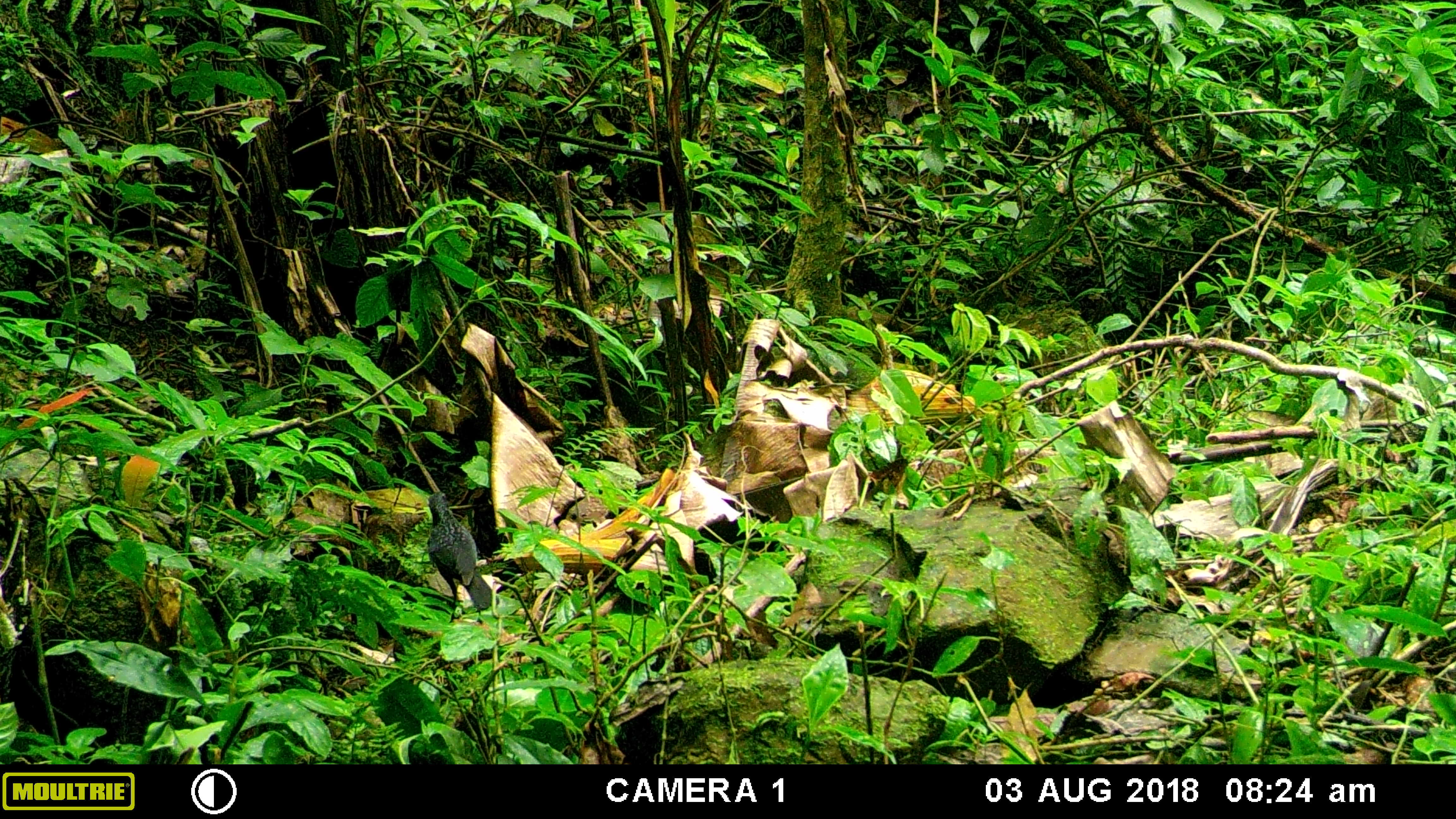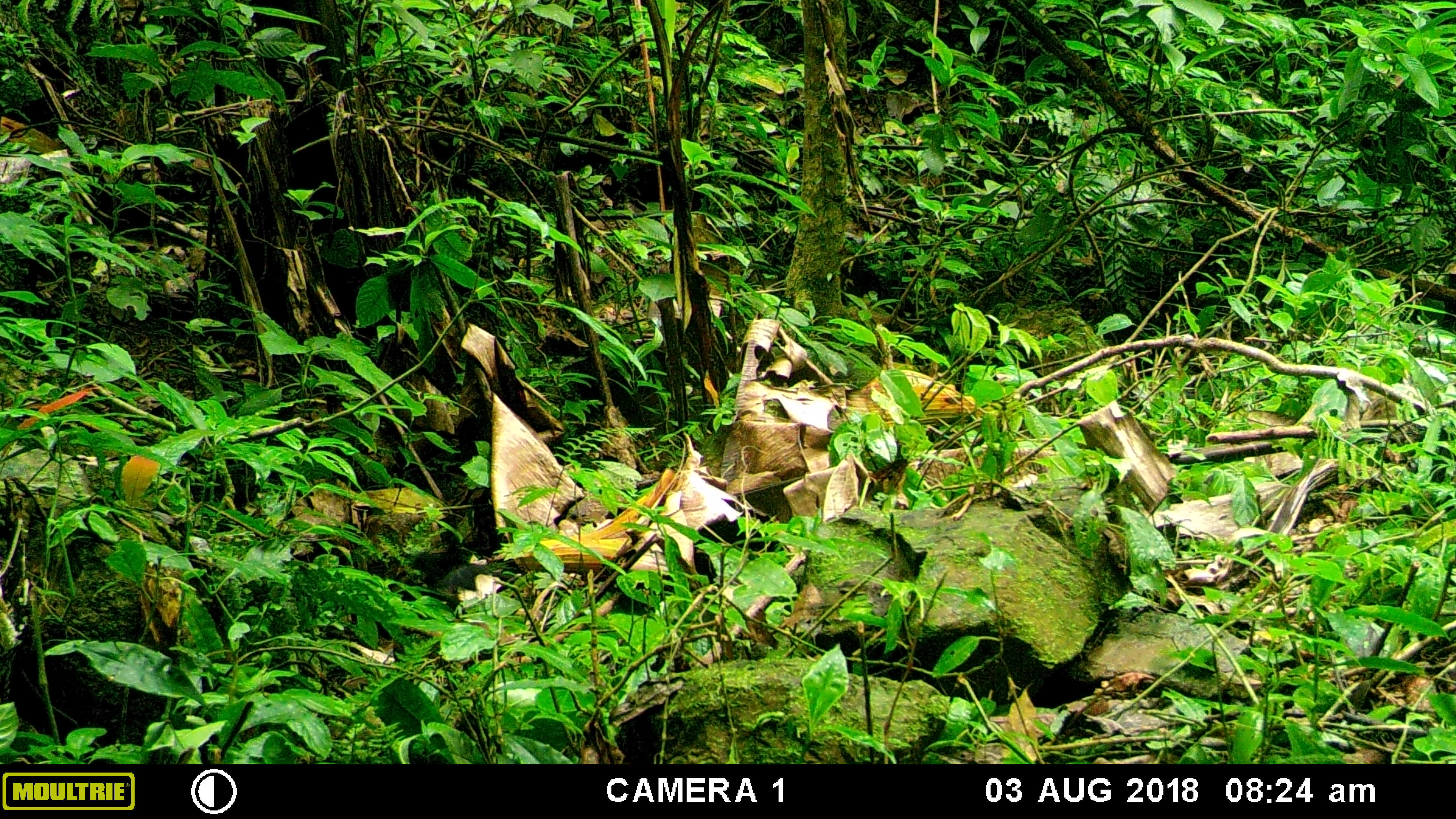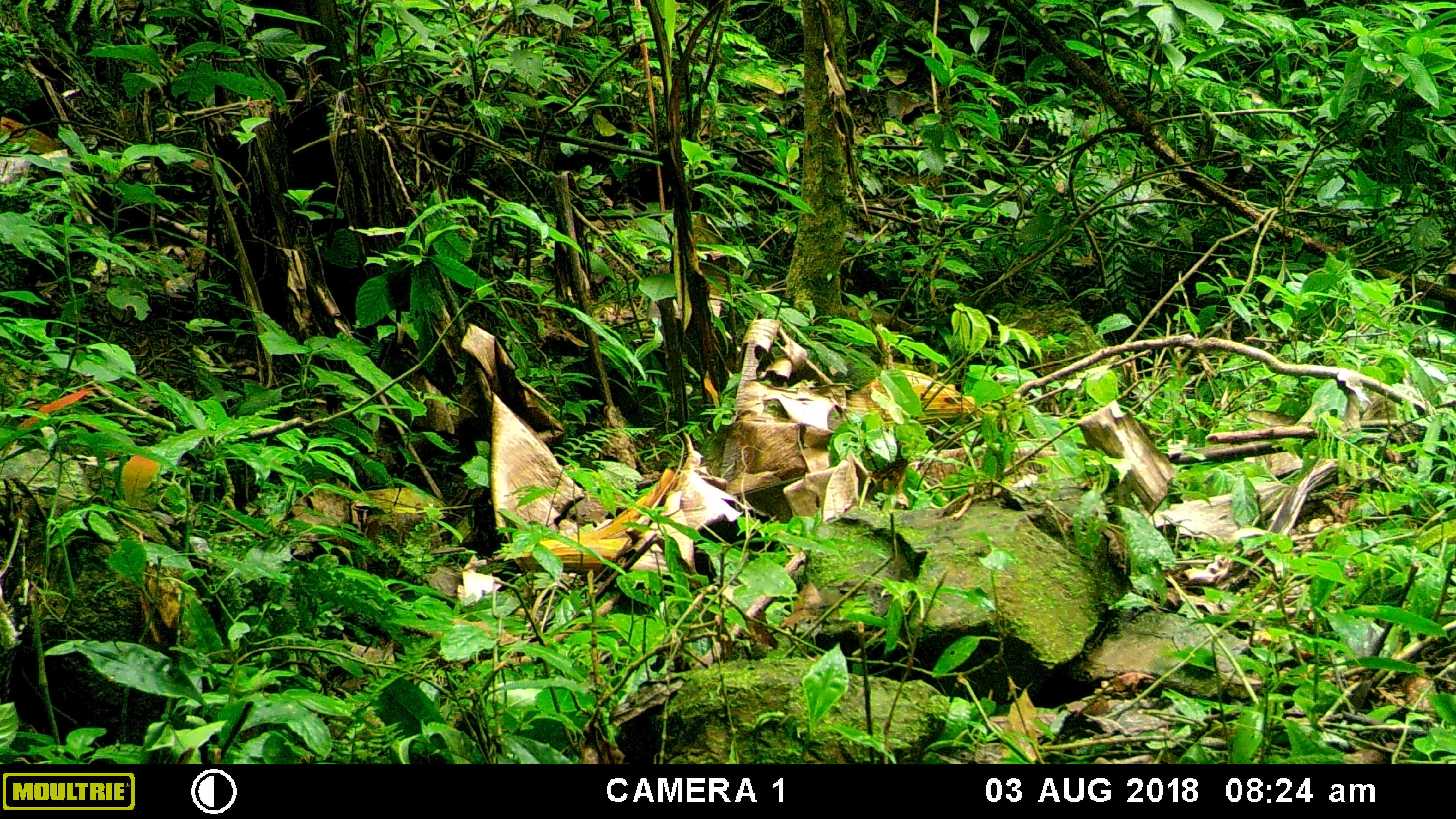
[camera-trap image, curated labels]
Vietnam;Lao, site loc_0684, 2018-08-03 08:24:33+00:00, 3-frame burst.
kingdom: Animalia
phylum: Chordata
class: Aves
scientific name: Aves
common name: bird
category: unidentified bird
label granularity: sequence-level